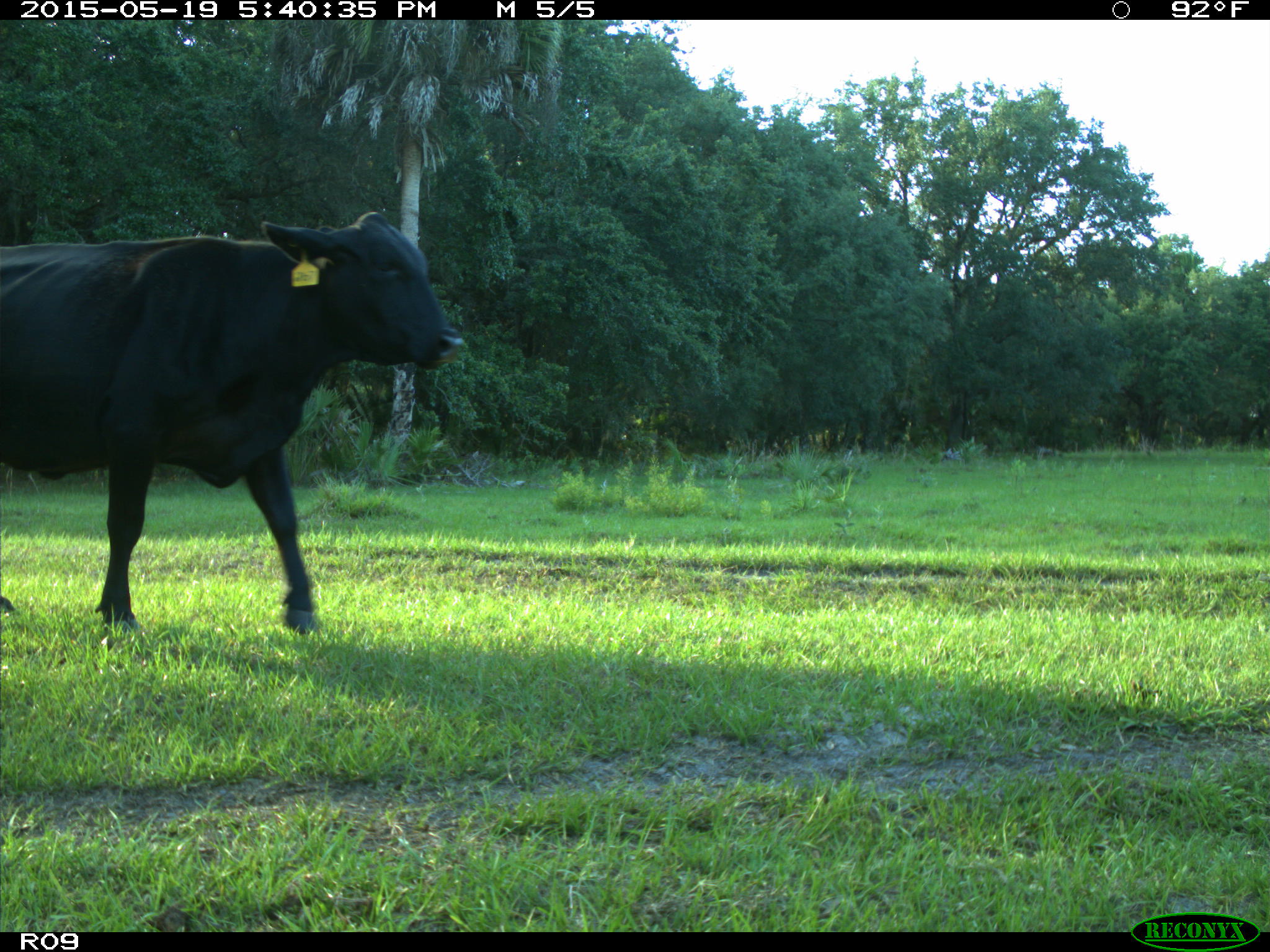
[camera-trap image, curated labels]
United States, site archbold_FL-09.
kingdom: Animalia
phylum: Chordata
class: Mammalia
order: Artiodactyla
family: Bovidae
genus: Bos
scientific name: Bos taurus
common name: domestic cow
Bos taurus (domestic cow).